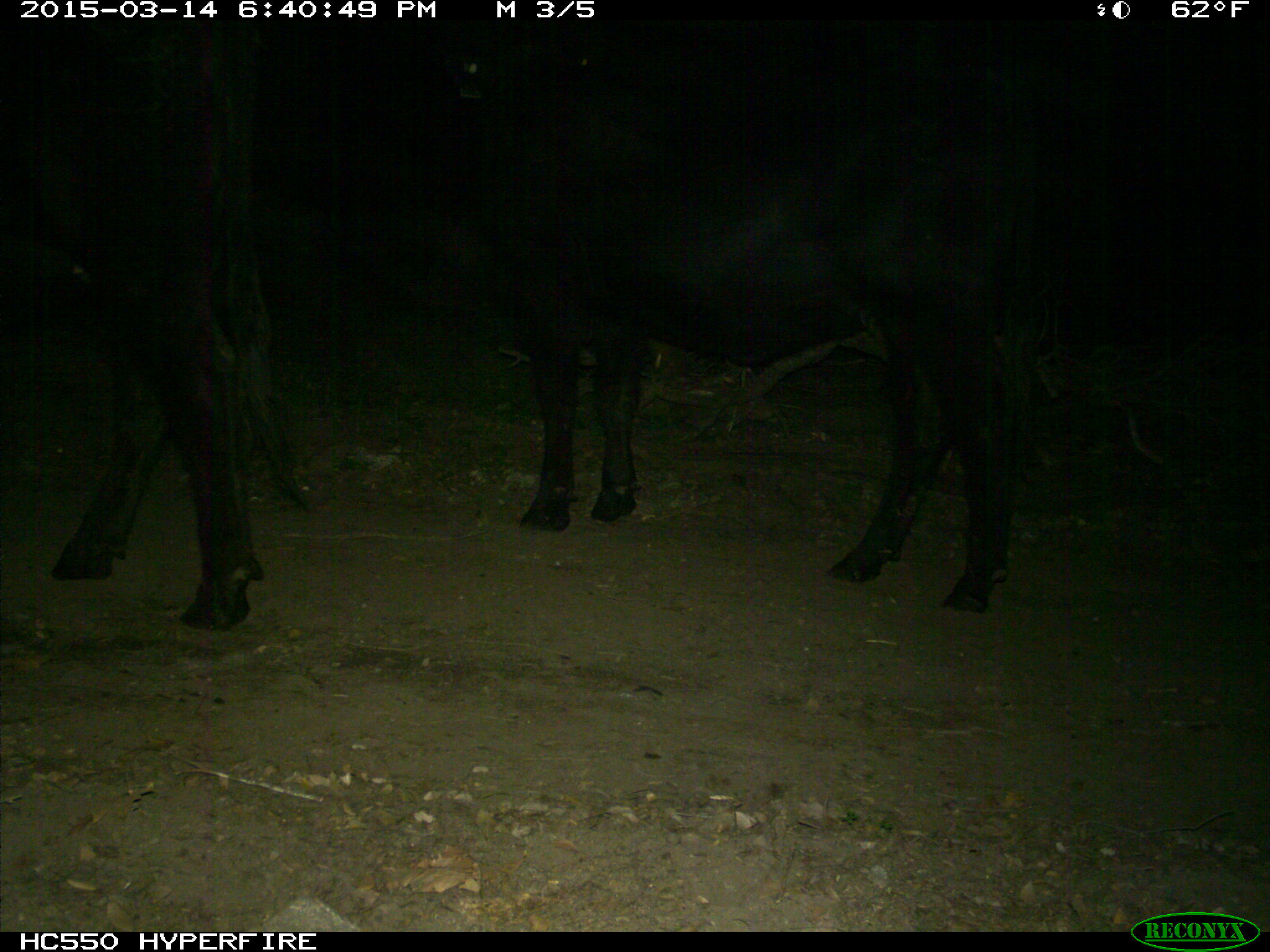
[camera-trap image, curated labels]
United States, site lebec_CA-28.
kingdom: Animalia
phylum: Chordata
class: Mammalia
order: Artiodactyla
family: Bovidae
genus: Bos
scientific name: Bos taurus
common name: domestic cow